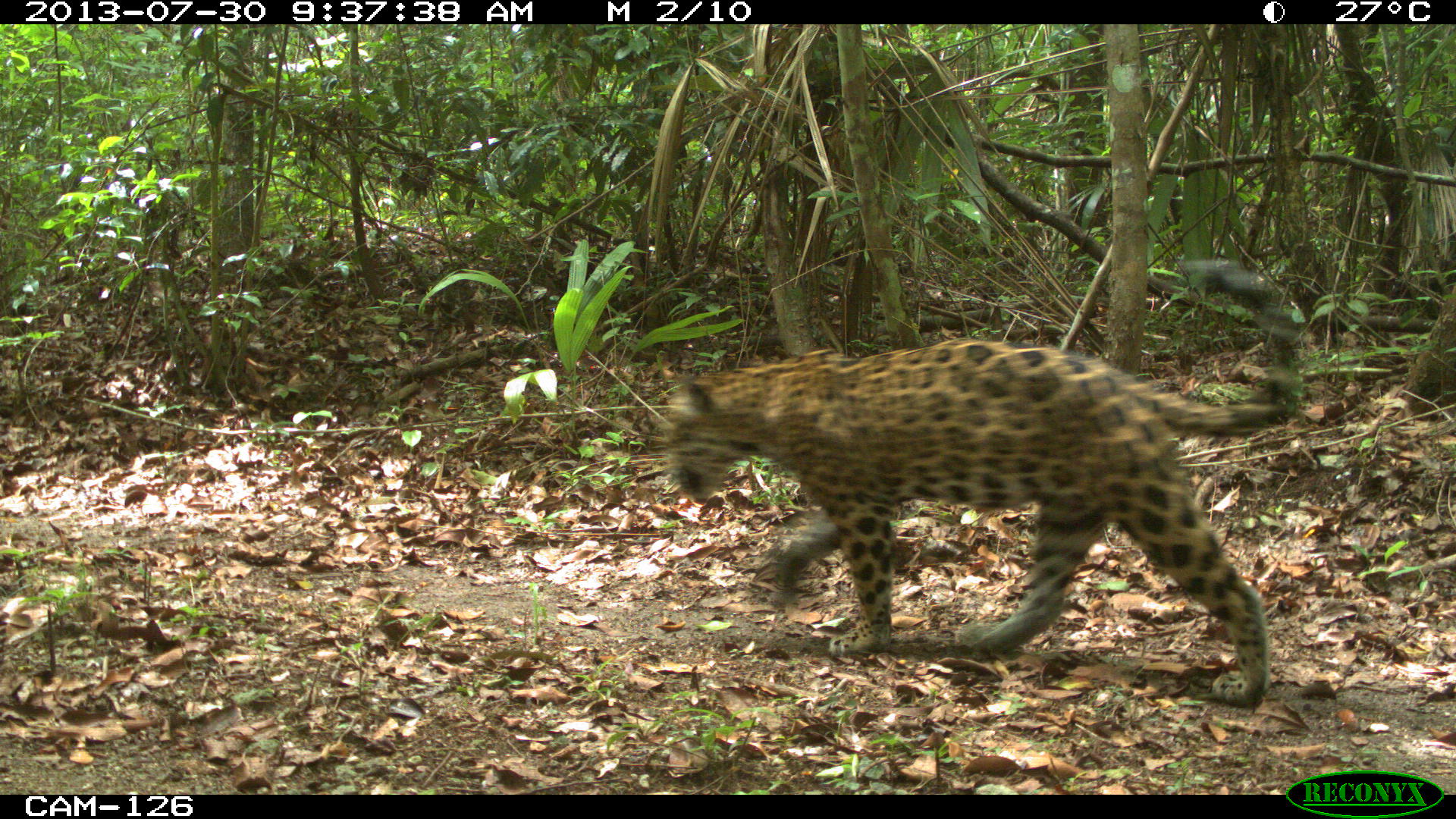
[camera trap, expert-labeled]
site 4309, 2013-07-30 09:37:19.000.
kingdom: Animalia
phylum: Chordata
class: Mammalia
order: Carnivora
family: Felidae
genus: Panthera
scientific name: Panthera onca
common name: jaguar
Panthera onca (jaguar), count 1.